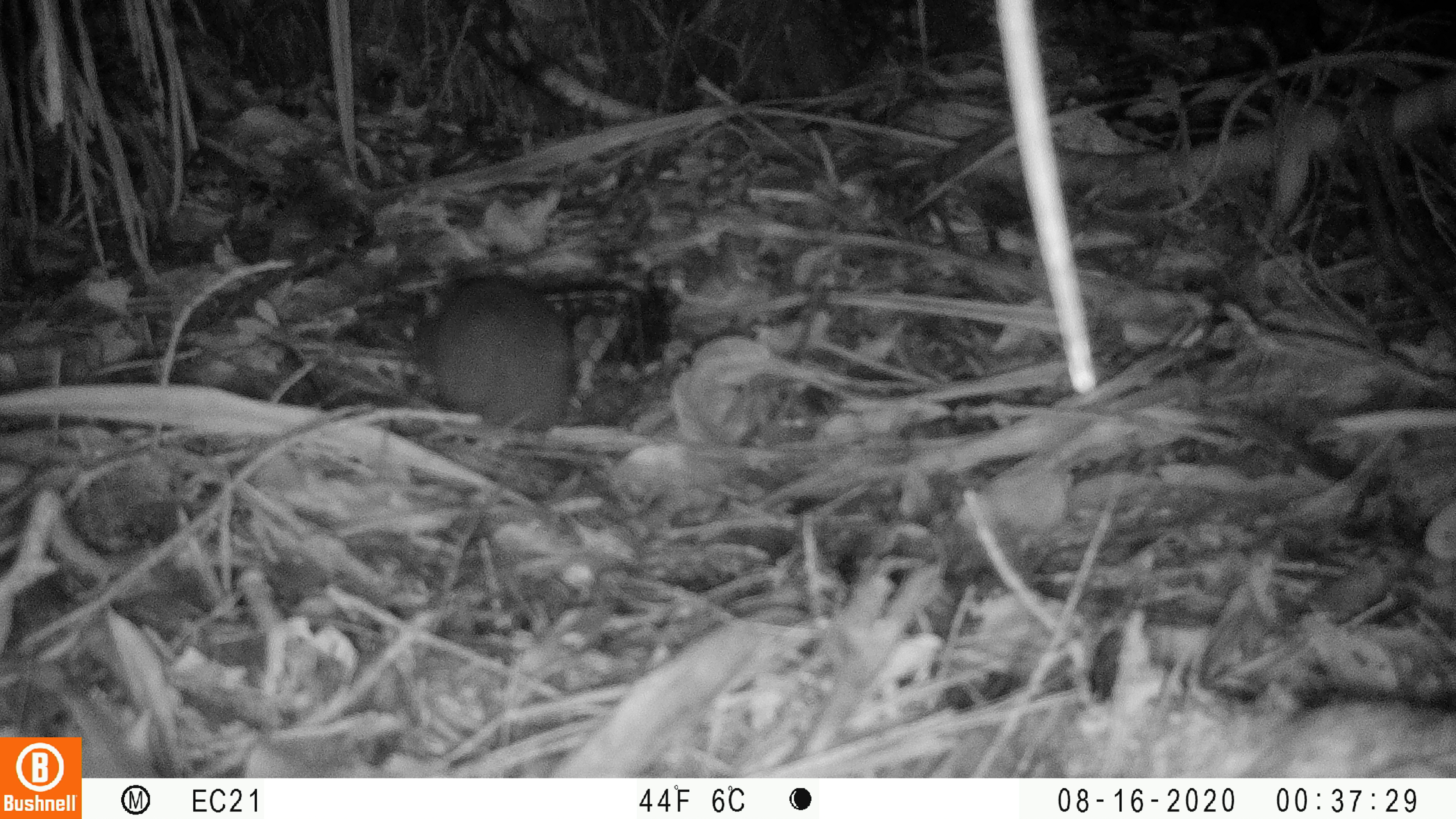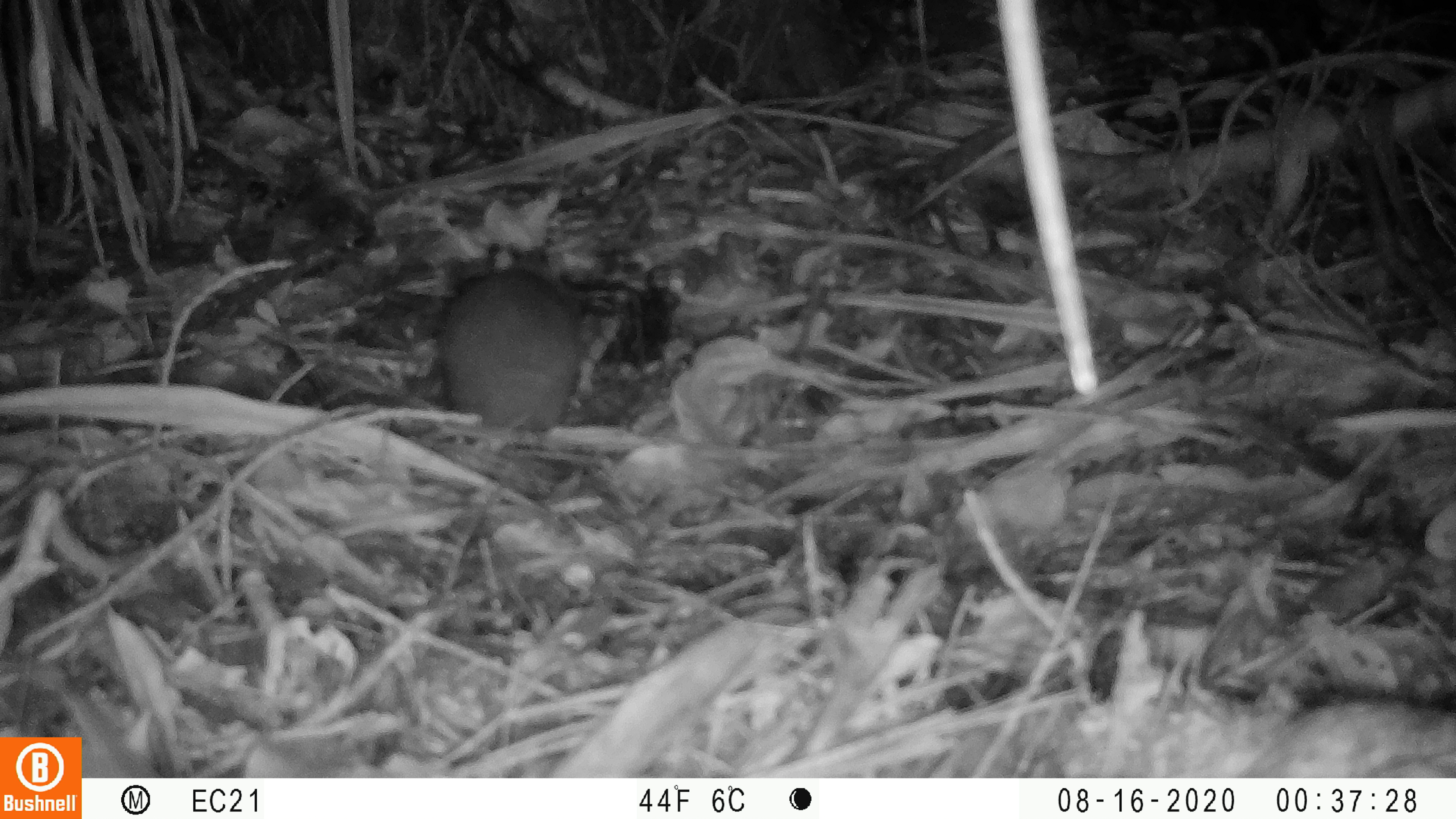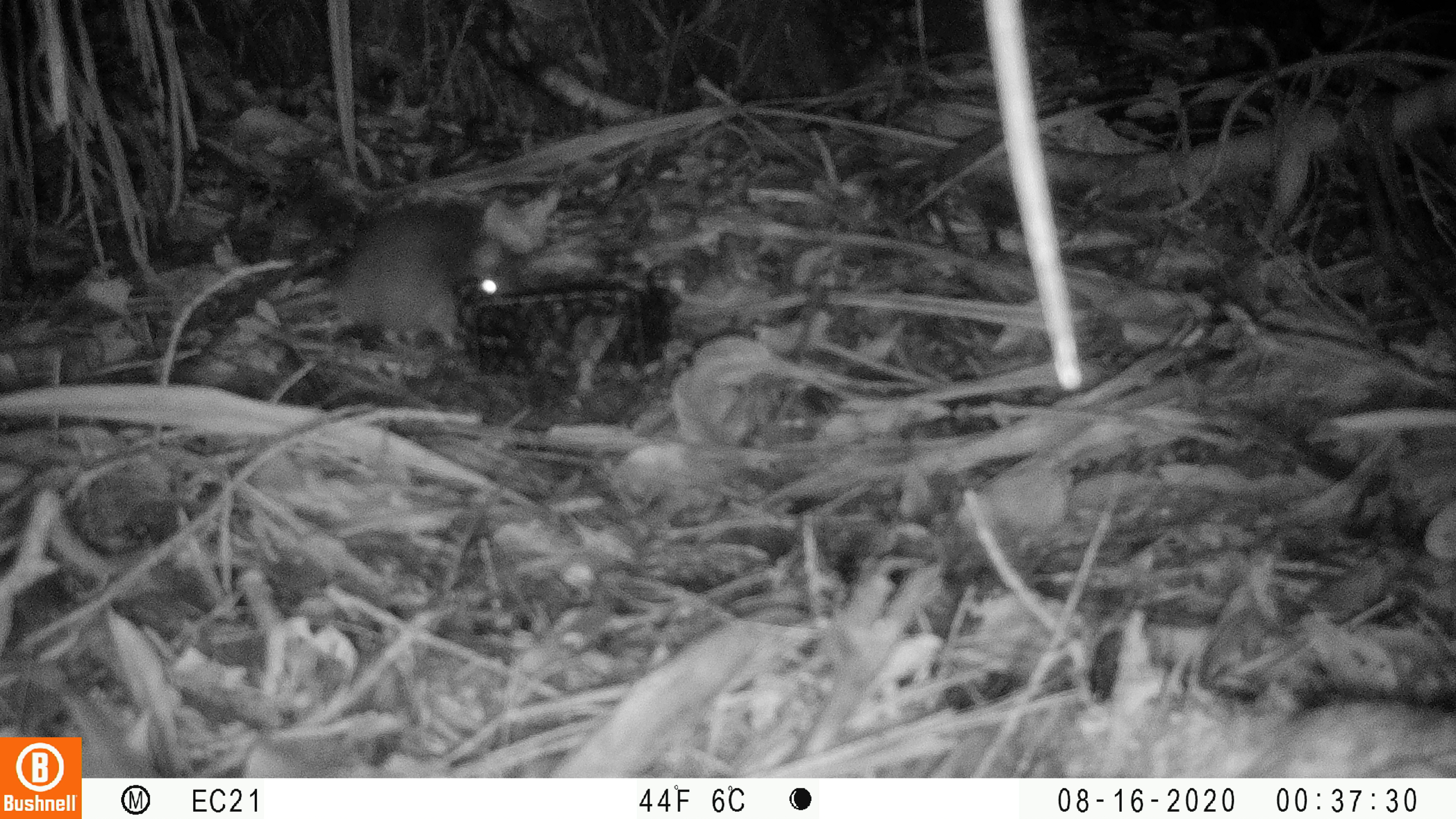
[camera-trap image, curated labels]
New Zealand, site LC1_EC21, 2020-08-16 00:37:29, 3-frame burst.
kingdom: Animalia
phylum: Chordata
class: Mammalia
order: Rodentia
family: Muridae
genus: Rattus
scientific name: Rattus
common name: rat